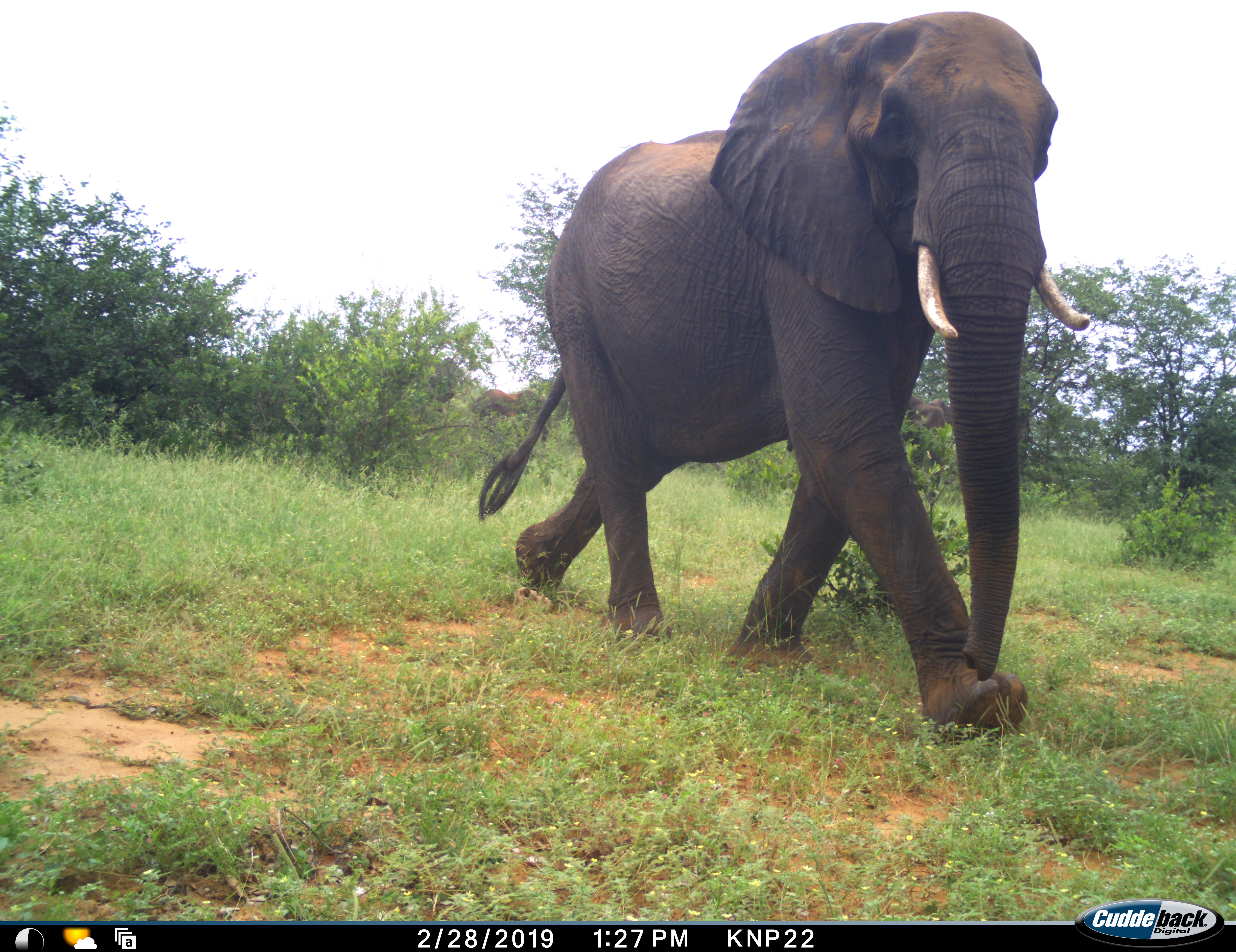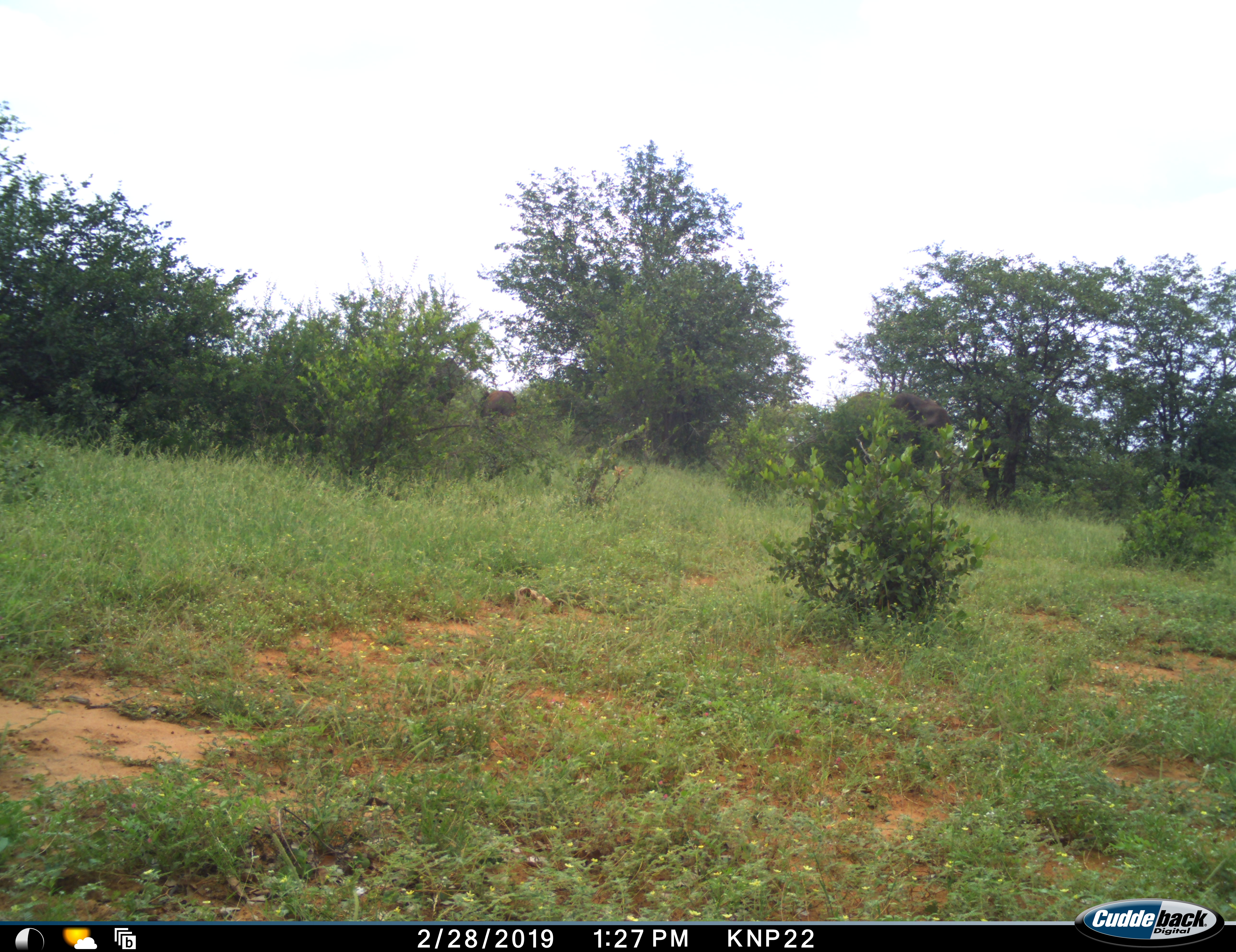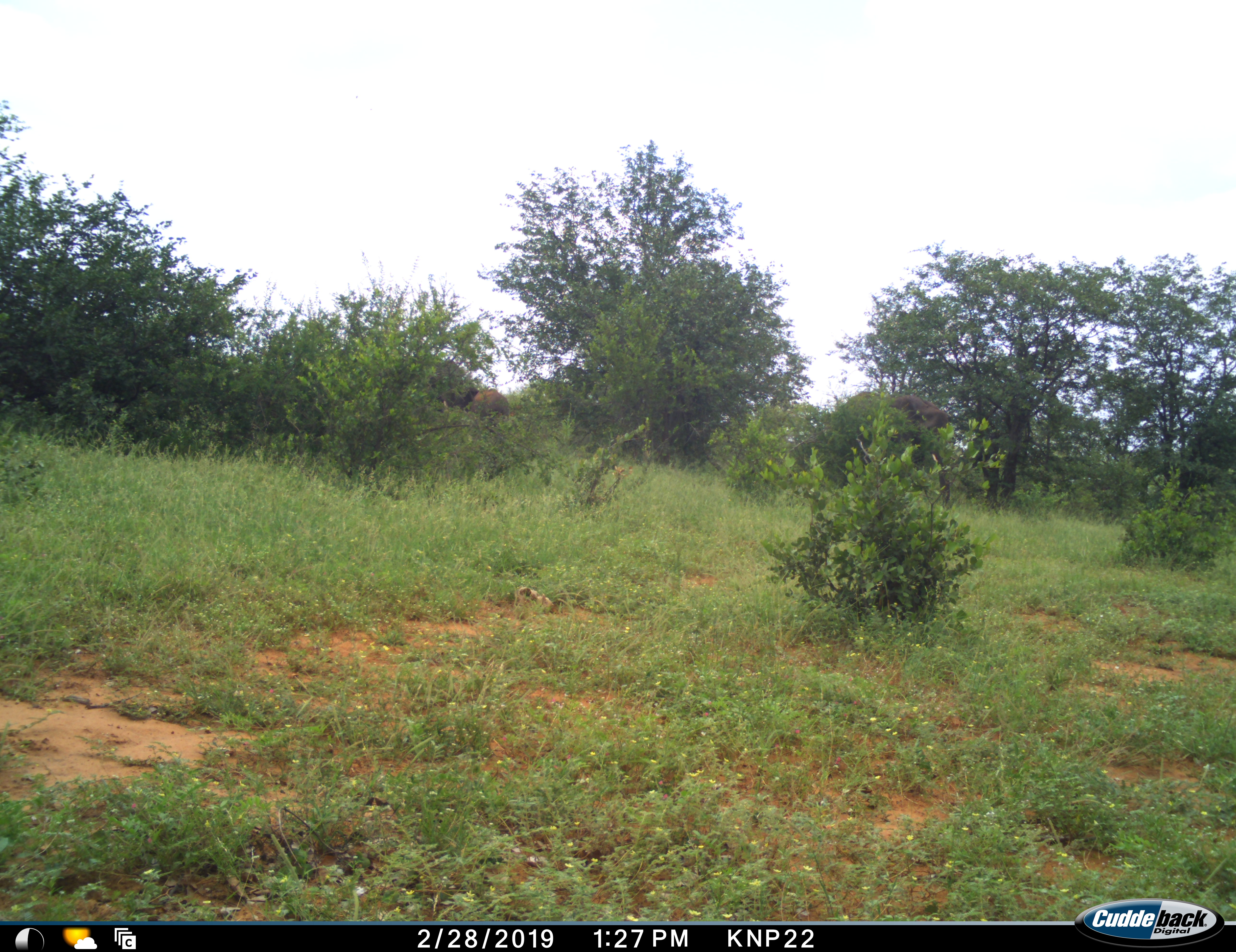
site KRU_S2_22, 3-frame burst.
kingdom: Animalia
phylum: Chordata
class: Mammalia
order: Proboscidea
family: Elephantidae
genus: Loxodonta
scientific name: Loxodonta africana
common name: african bush elephant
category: elephant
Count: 3.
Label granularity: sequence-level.